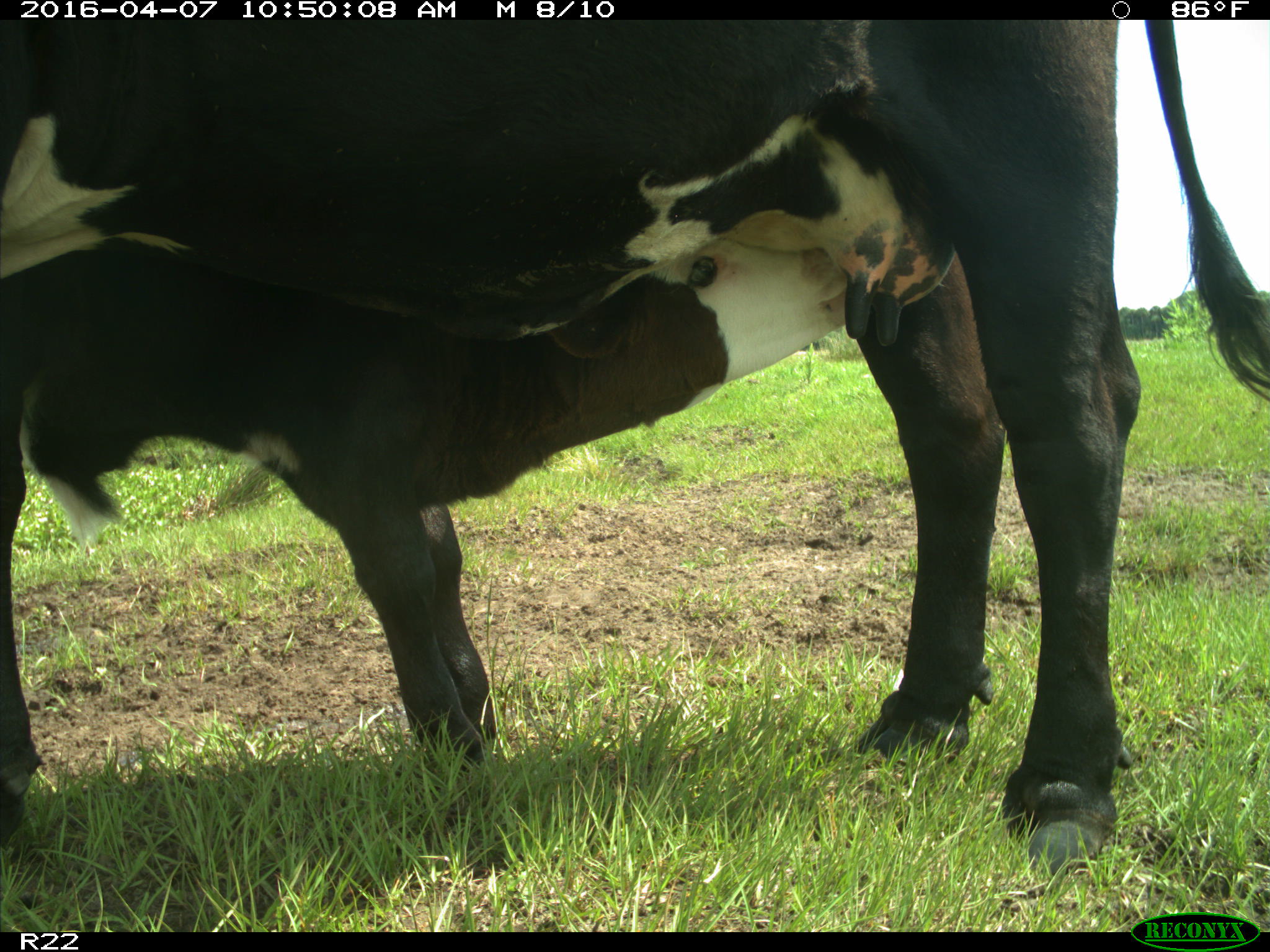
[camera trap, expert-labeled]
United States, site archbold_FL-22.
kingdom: Animalia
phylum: Chordata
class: Mammalia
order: Artiodactyla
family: Bovidae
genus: Bos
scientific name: Bos taurus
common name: domestic cow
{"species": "Bos taurus (domestic cow)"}